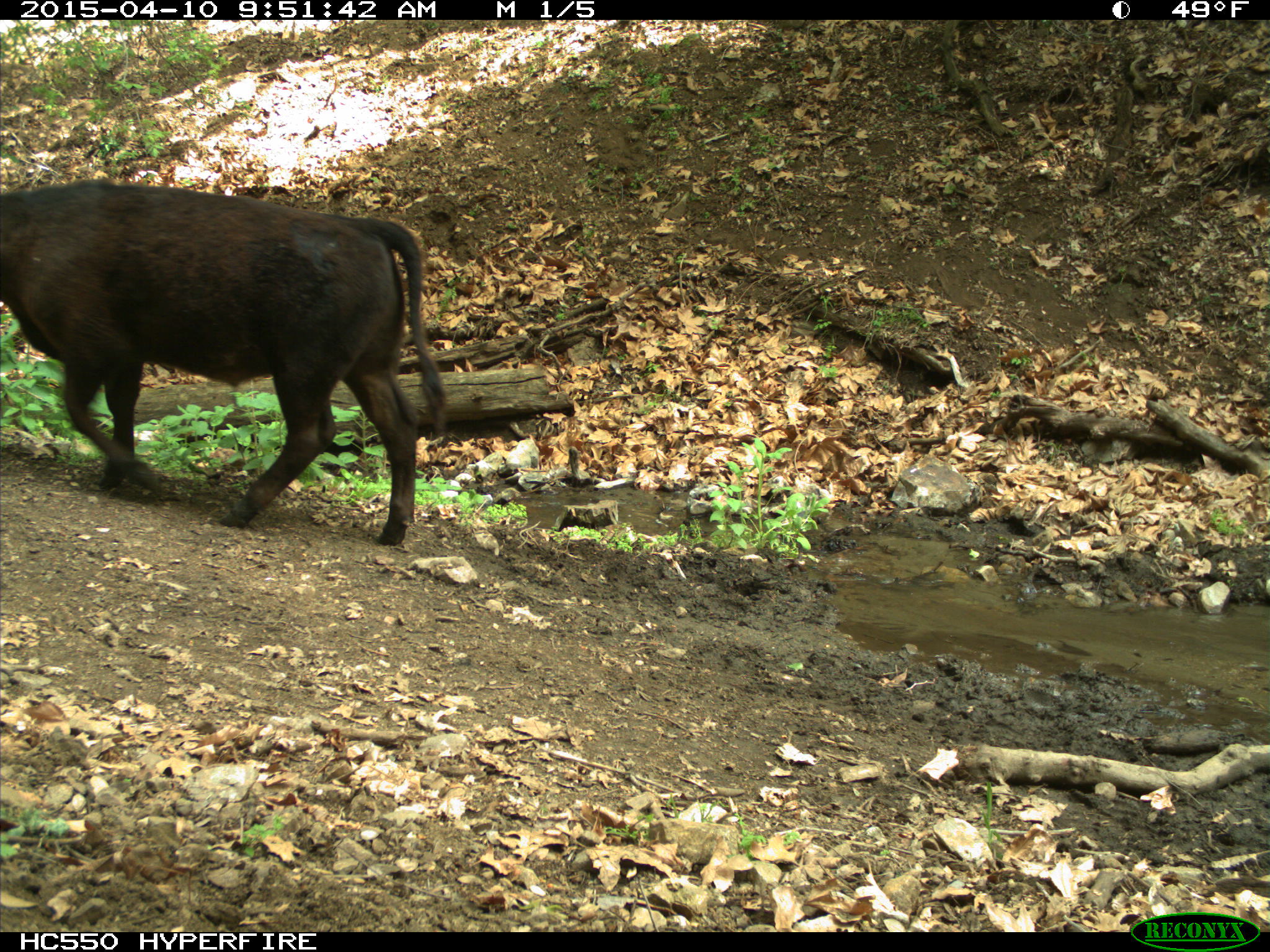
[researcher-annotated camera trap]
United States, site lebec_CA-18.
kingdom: Animalia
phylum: Chordata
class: Mammalia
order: Artiodactyla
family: Bovidae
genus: Bos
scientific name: Bos taurus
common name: domestic cow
Bos taurus (domestic cow).